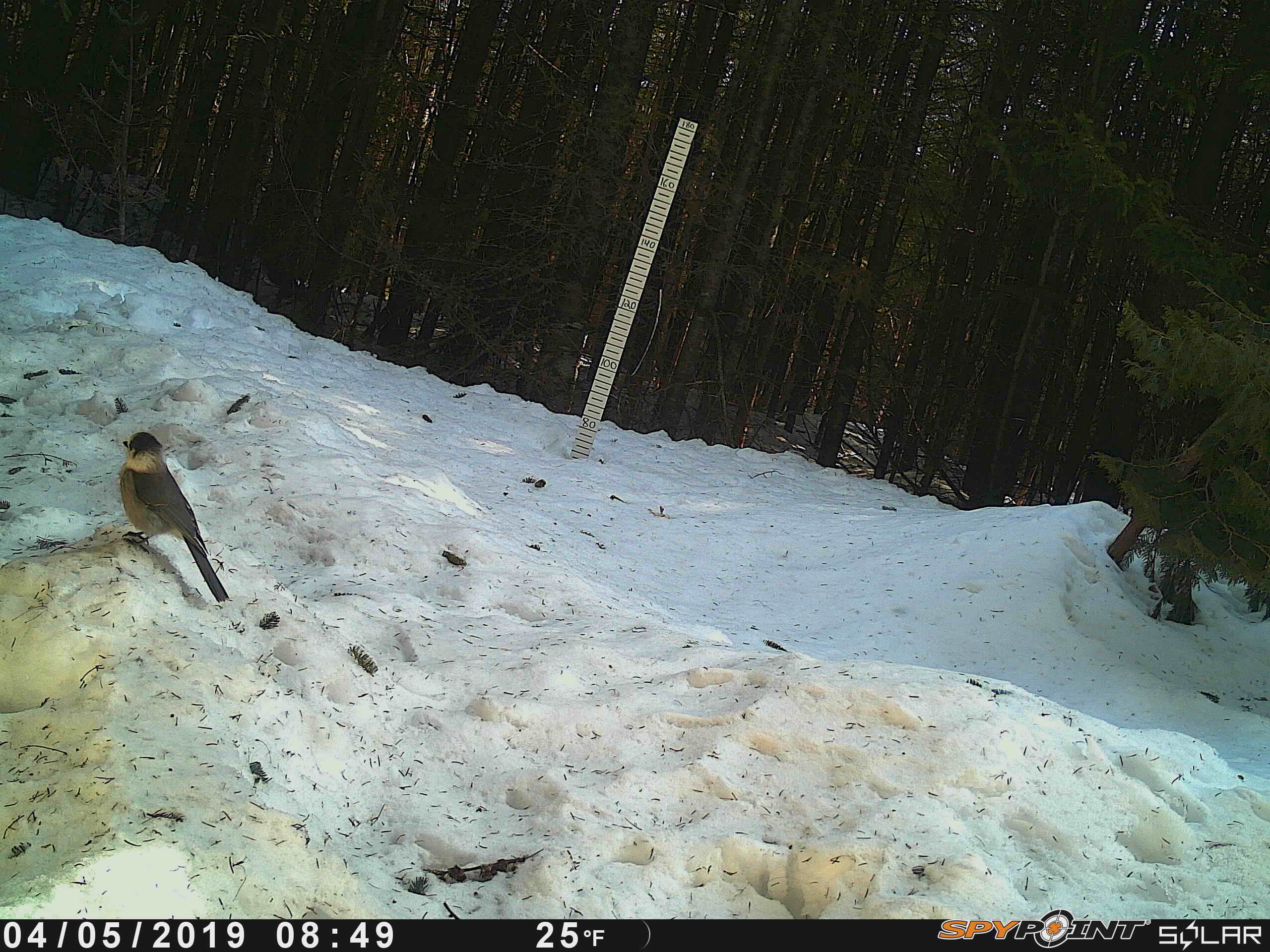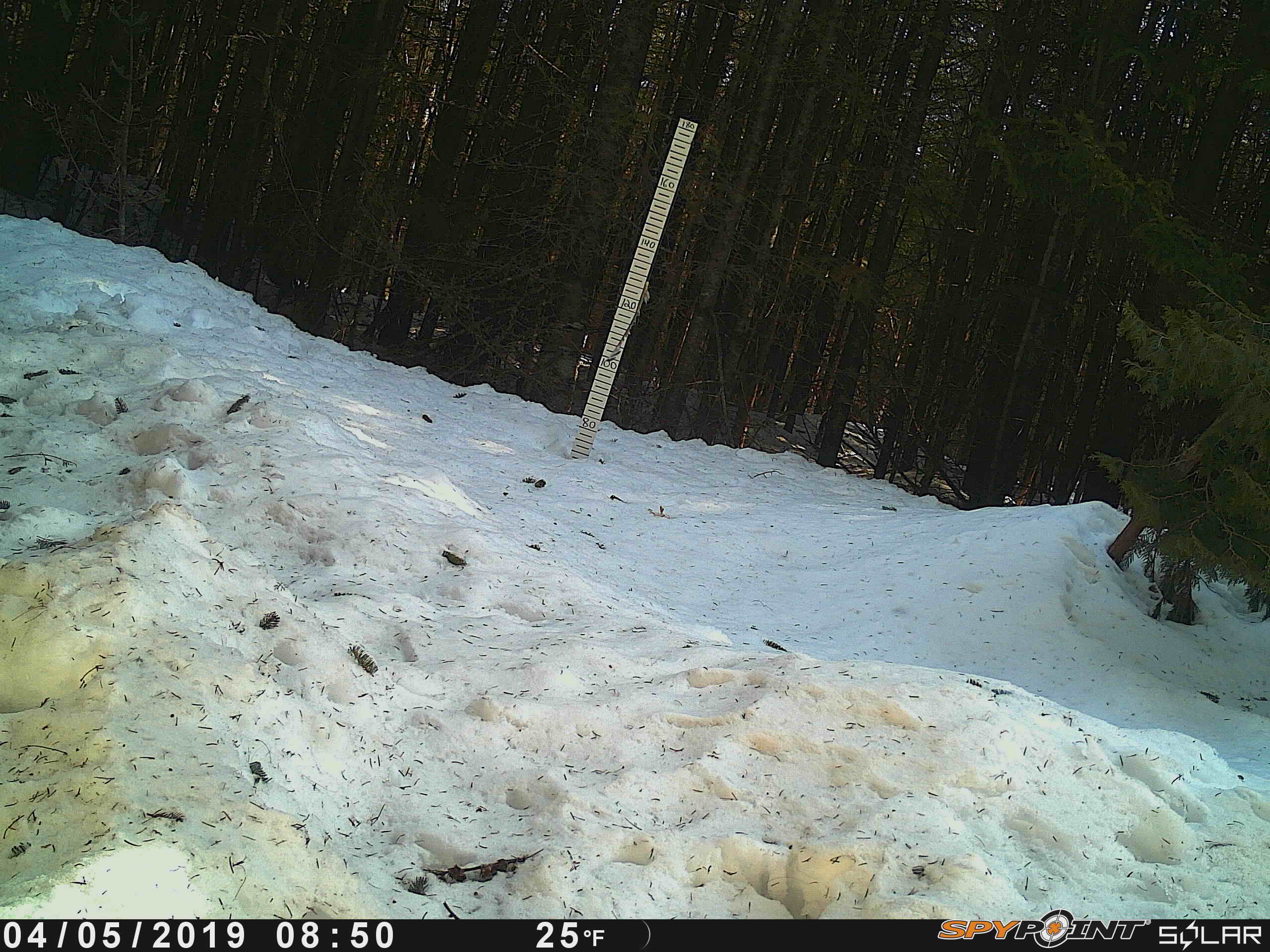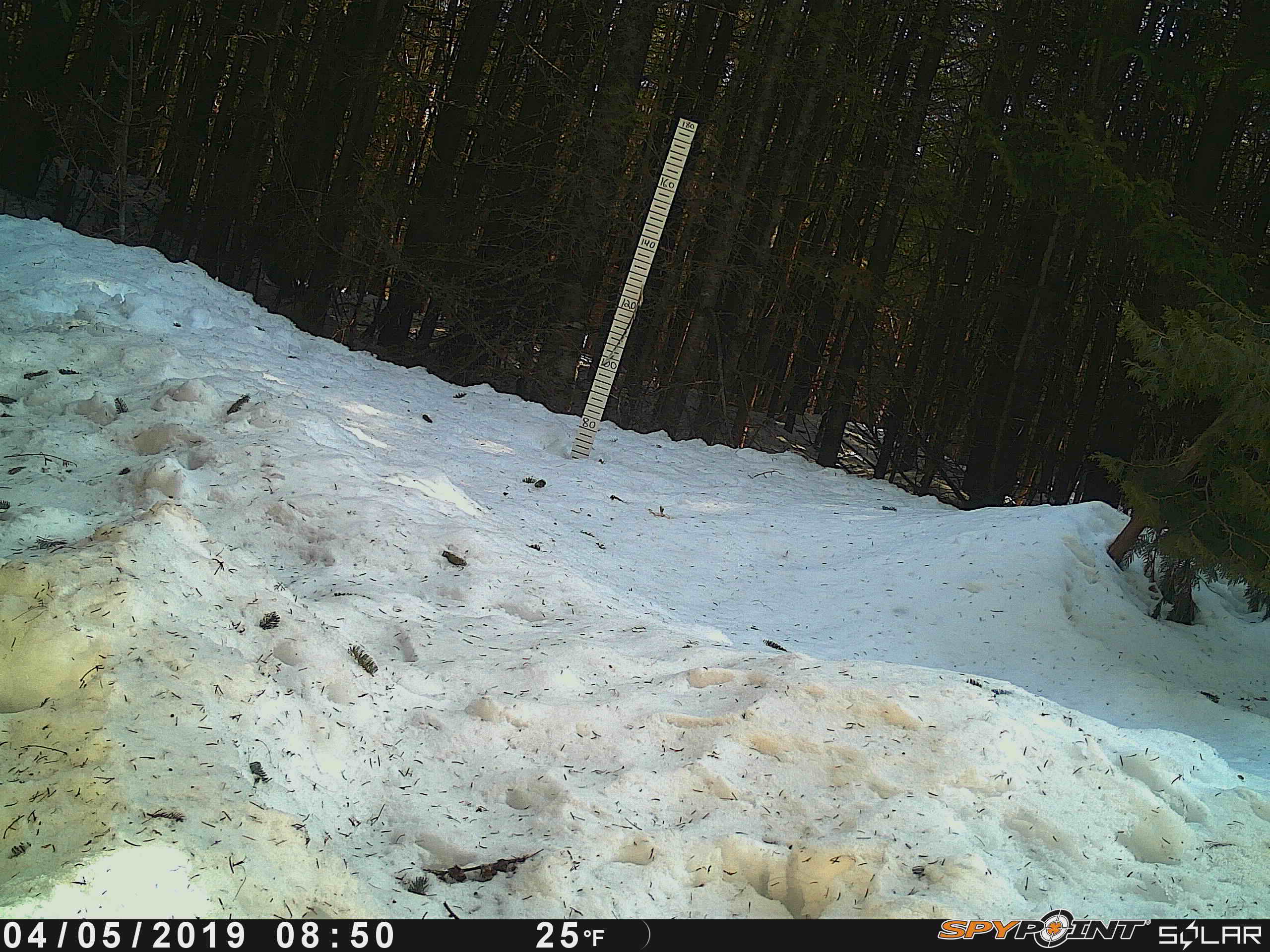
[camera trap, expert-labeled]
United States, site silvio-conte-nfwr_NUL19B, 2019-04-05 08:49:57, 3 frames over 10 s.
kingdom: Animalia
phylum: Chordata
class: Aves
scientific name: Aves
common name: bird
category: bird sp.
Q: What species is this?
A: Bird sp. (bird) (Aves).